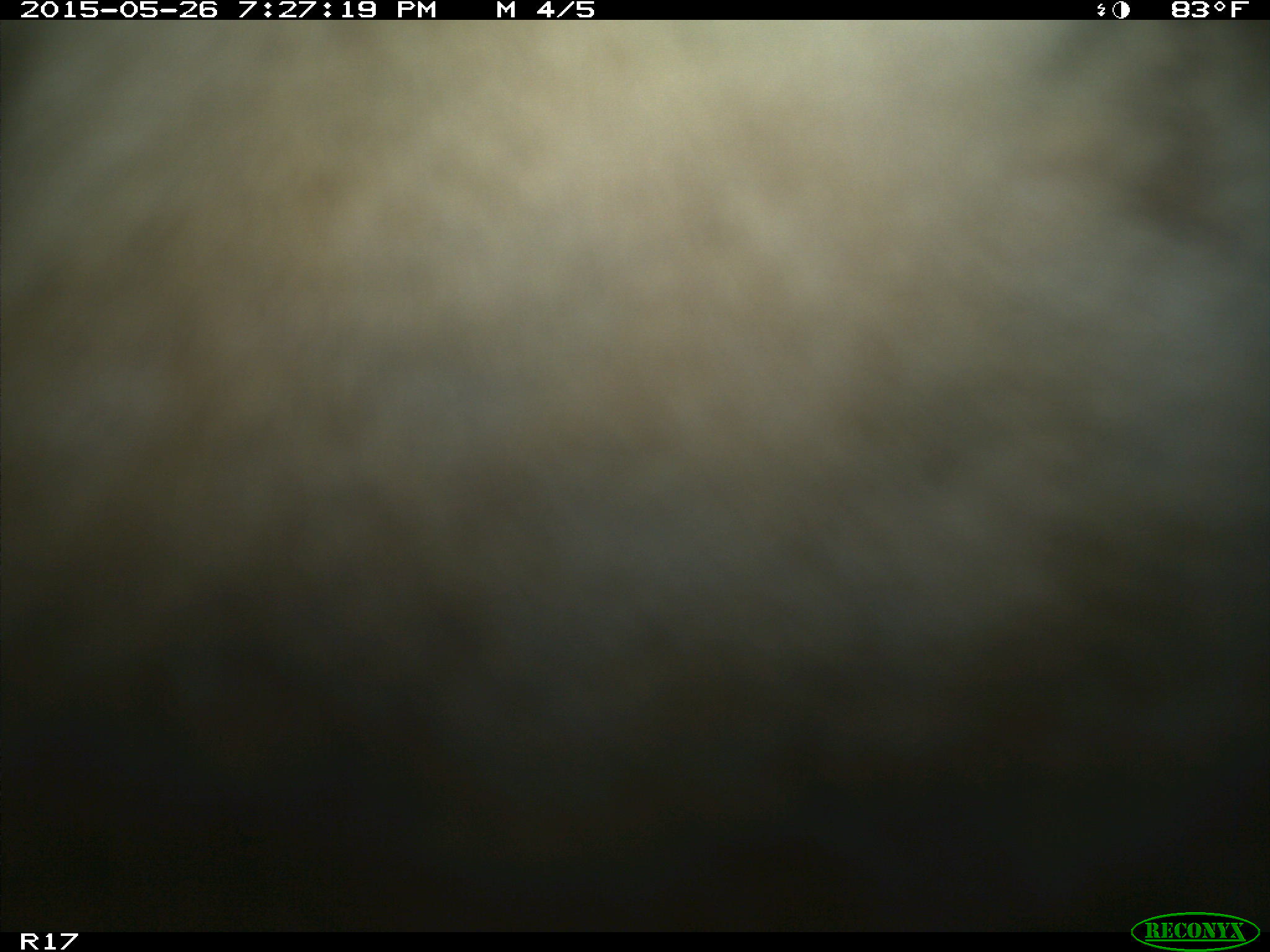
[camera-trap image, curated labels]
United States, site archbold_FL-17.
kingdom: Animalia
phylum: Chordata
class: Mammalia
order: Artiodactyla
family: Bovidae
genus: Bos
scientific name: Bos taurus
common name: domestic cow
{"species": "Bos taurus (domestic cow)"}